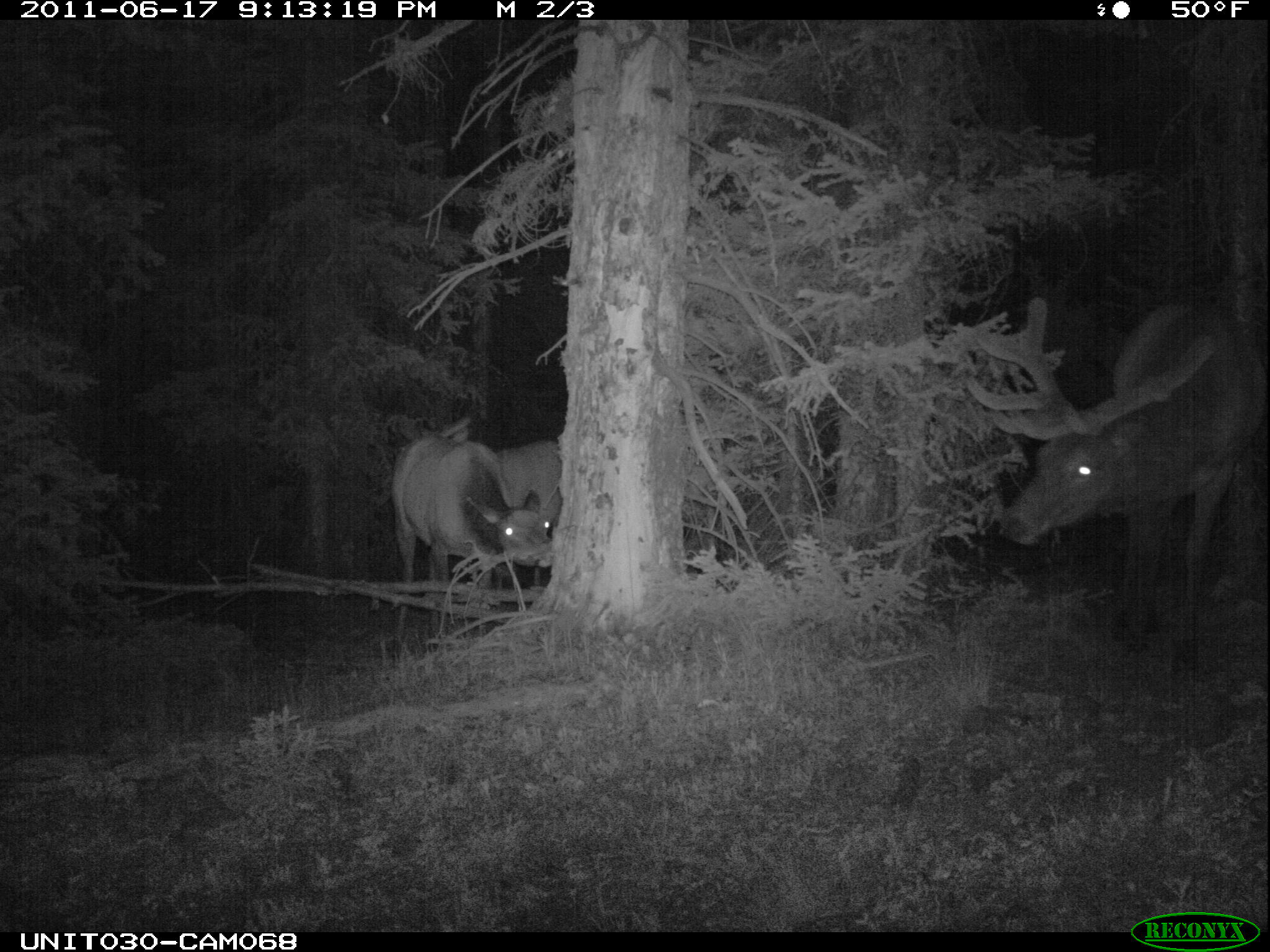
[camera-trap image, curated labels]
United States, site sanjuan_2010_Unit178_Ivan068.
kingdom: Animalia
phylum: Chordata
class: Mammalia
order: Artiodactyla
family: Cervidae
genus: Cervus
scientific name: Cervus elaphus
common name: red deer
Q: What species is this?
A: Cervus elaphus (red deer).